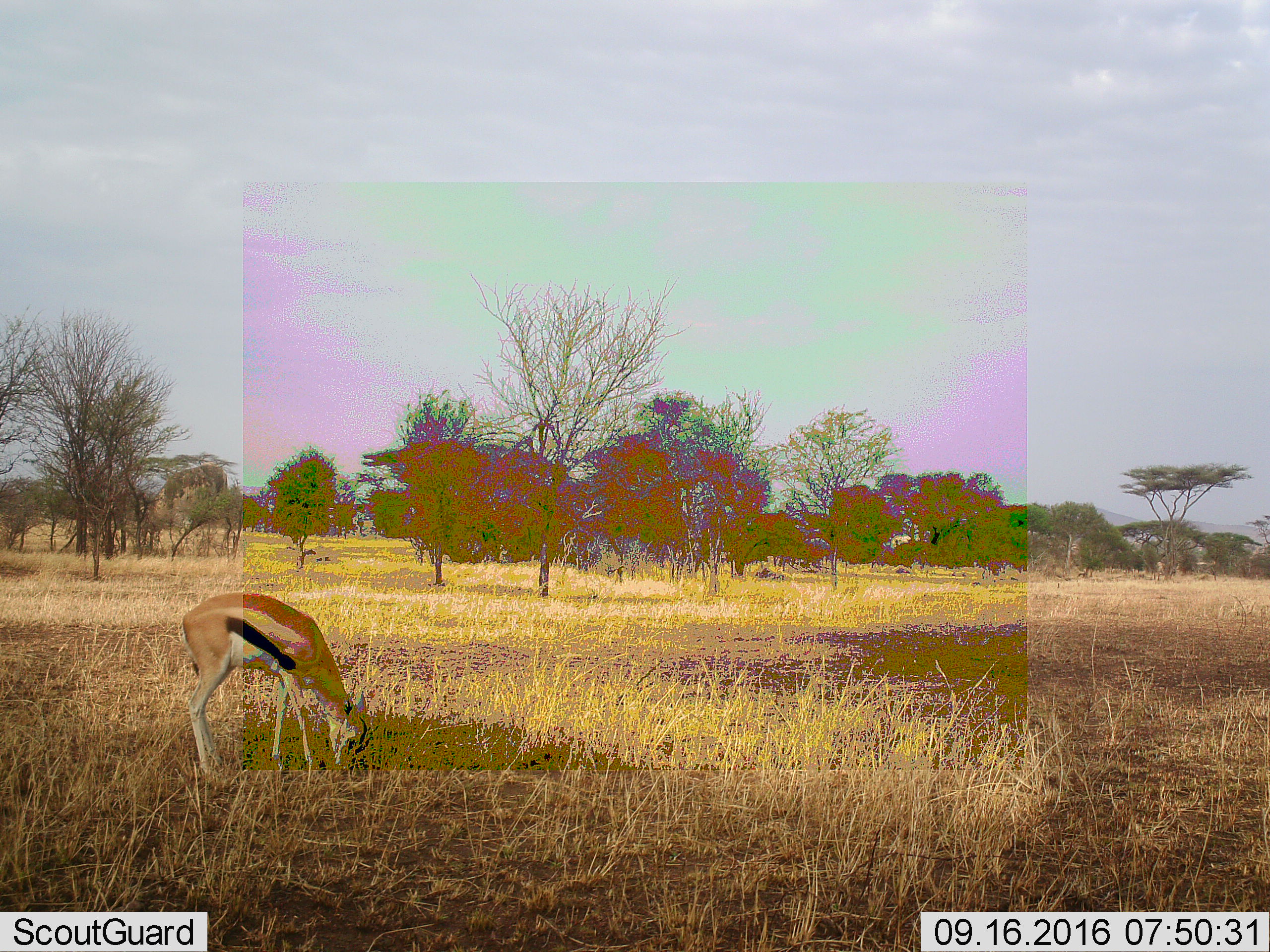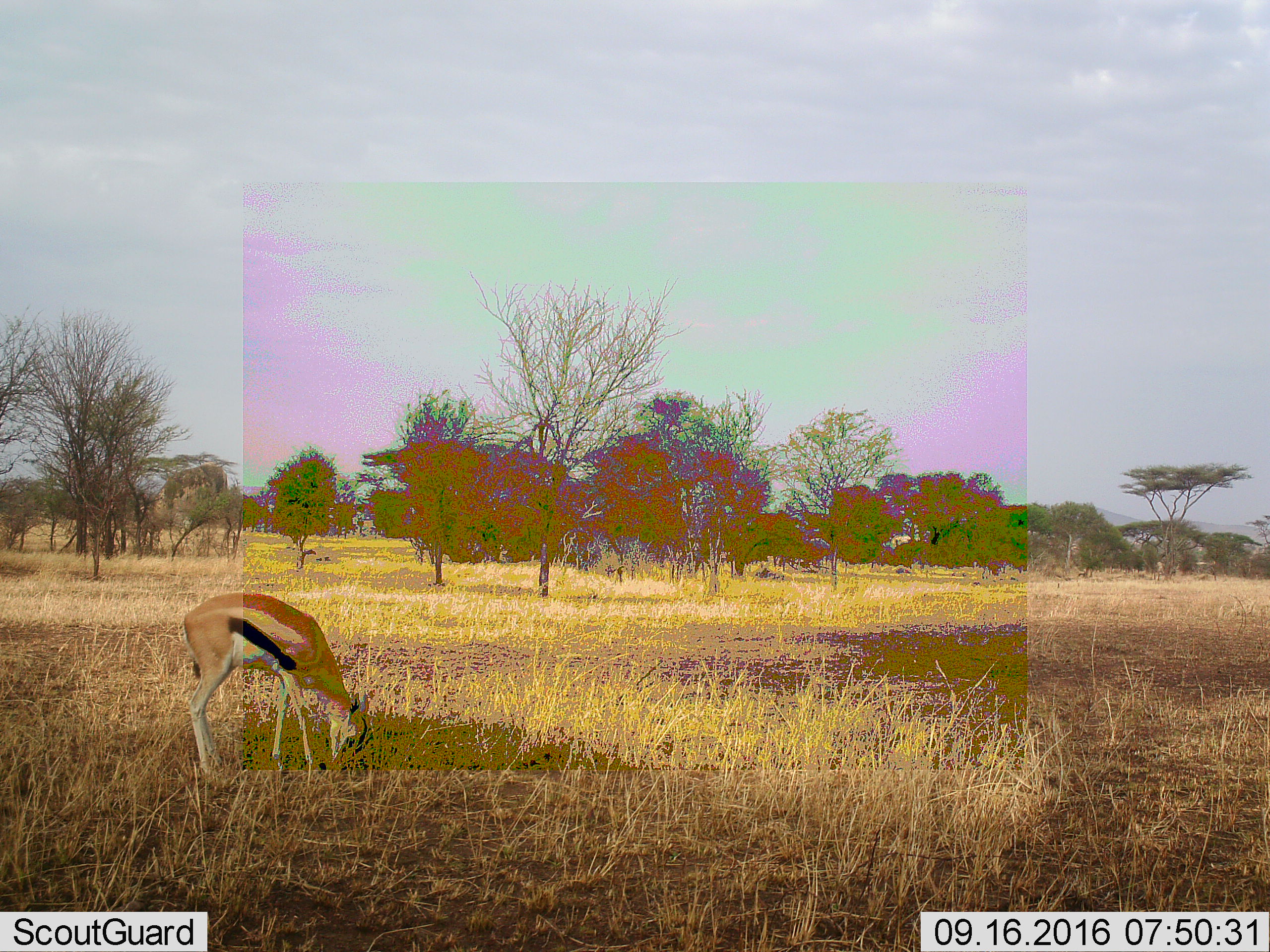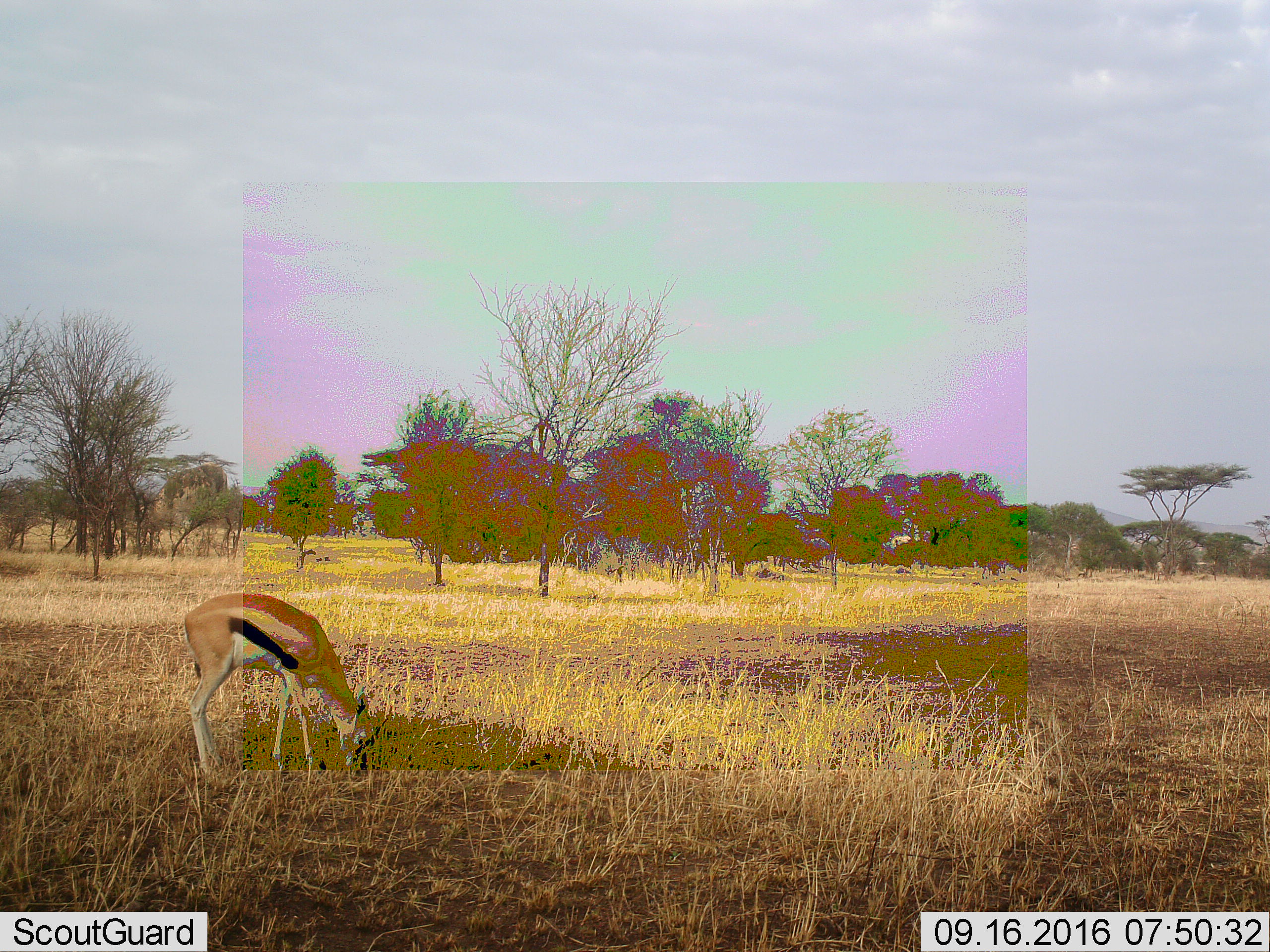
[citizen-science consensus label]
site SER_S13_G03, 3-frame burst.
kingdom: Animalia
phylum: Chordata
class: Mammalia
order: Artiodactyla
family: Bovidae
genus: Eudorcas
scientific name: Eudorcas thomsonii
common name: thomson's gazelle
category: gazellethomsons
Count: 1.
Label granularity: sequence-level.